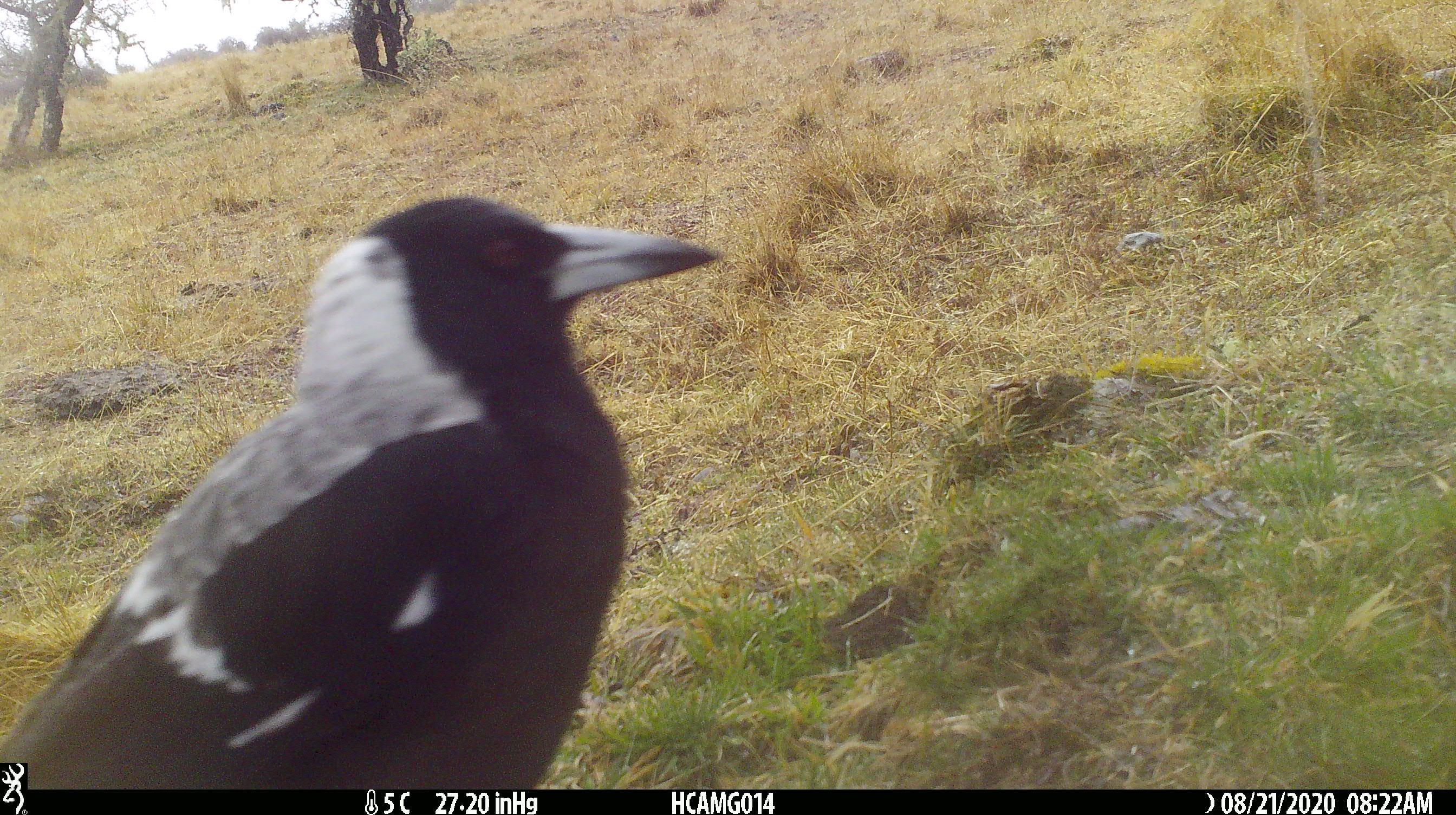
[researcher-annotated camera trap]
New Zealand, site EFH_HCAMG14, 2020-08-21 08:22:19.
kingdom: Animalia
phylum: Chordata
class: Aves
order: Passeriformes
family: Artamidae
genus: Gymnorhina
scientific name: Gymnorhina tibicen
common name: australian magpie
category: magpie